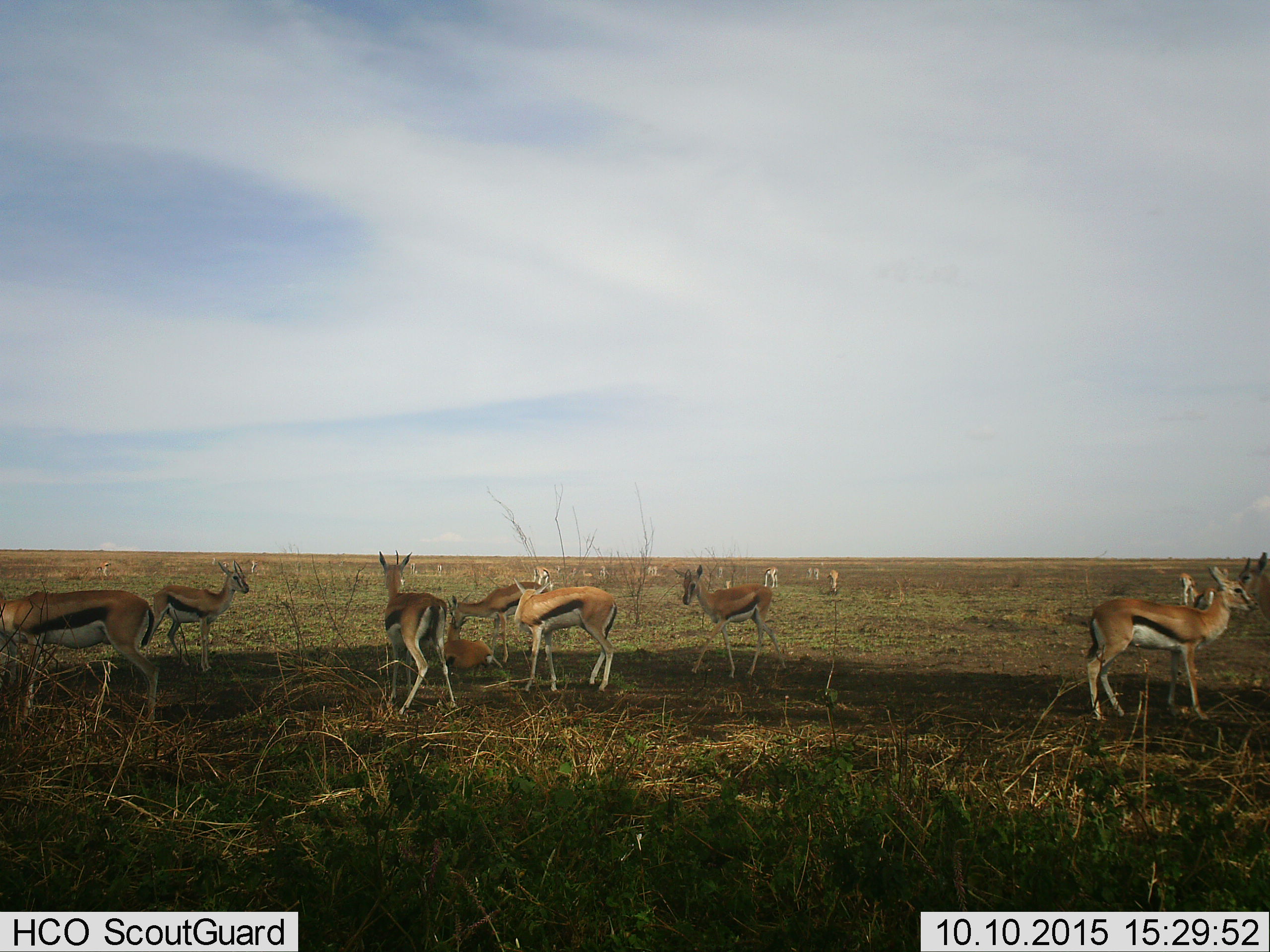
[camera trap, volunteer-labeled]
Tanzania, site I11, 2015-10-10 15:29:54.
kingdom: Animalia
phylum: Chordata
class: Mammalia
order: Artiodactyla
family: Bovidae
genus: Eudorcas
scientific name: Eudorcas thomsonii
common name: thomson's gazelle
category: gazellethomsons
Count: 11-50.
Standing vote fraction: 100%.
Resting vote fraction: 44%.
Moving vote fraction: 44%.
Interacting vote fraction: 0%.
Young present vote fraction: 11%.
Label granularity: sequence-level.